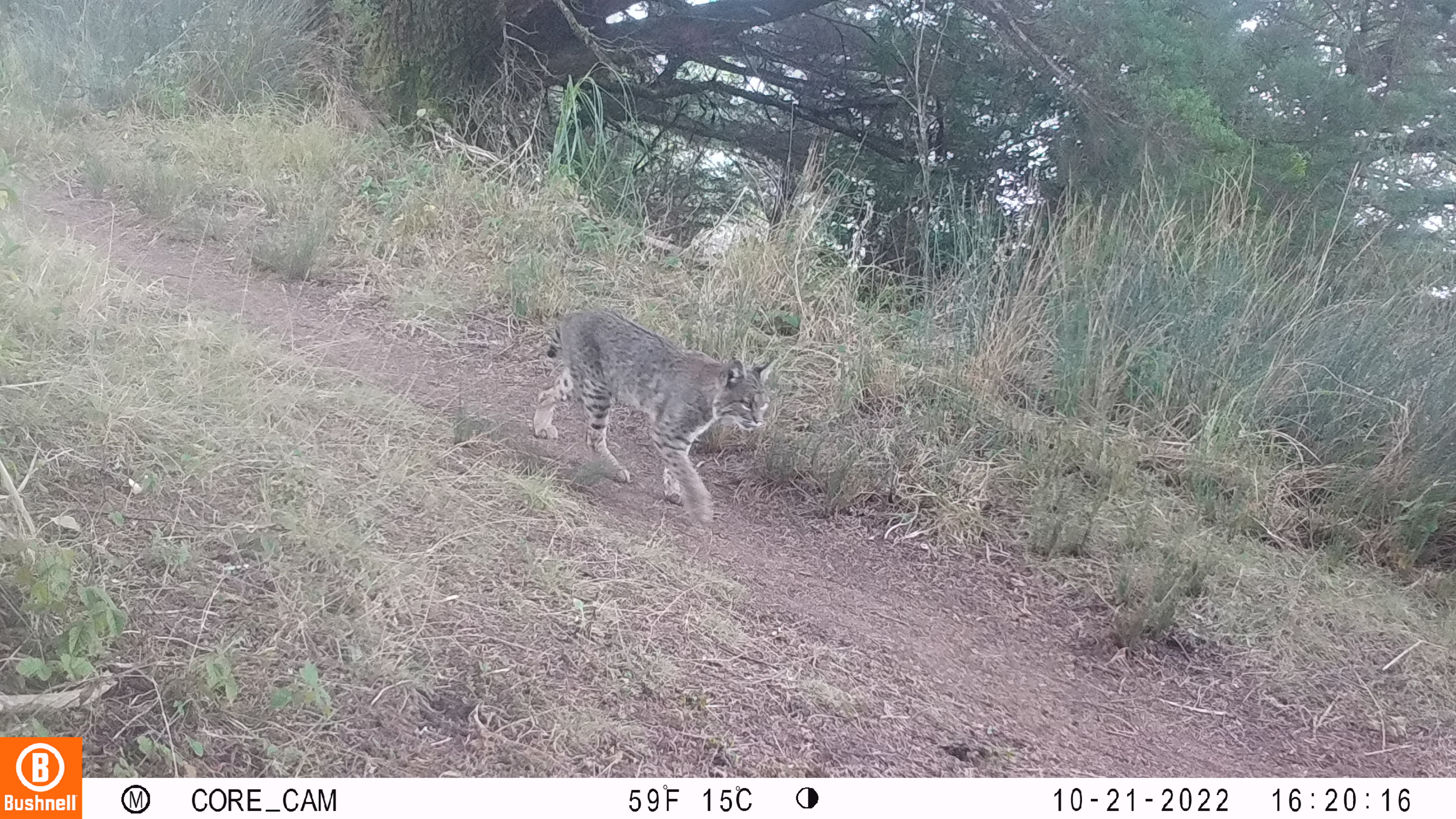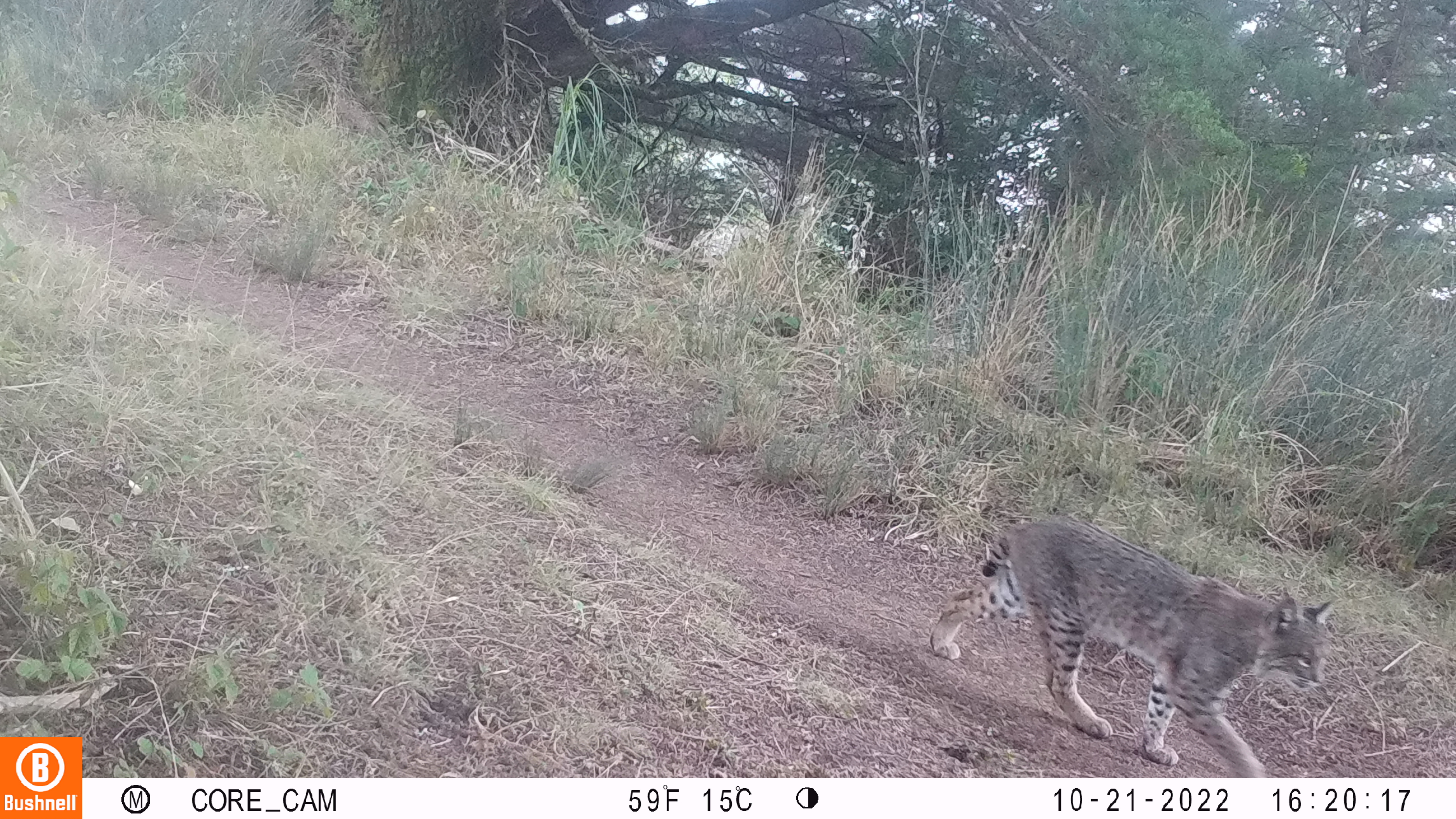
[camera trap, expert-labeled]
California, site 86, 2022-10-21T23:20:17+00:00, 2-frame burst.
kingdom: Animalia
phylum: Chordata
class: Mammalia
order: Carnivora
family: Felidae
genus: Lynx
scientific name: Lynx rufus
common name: bobcat